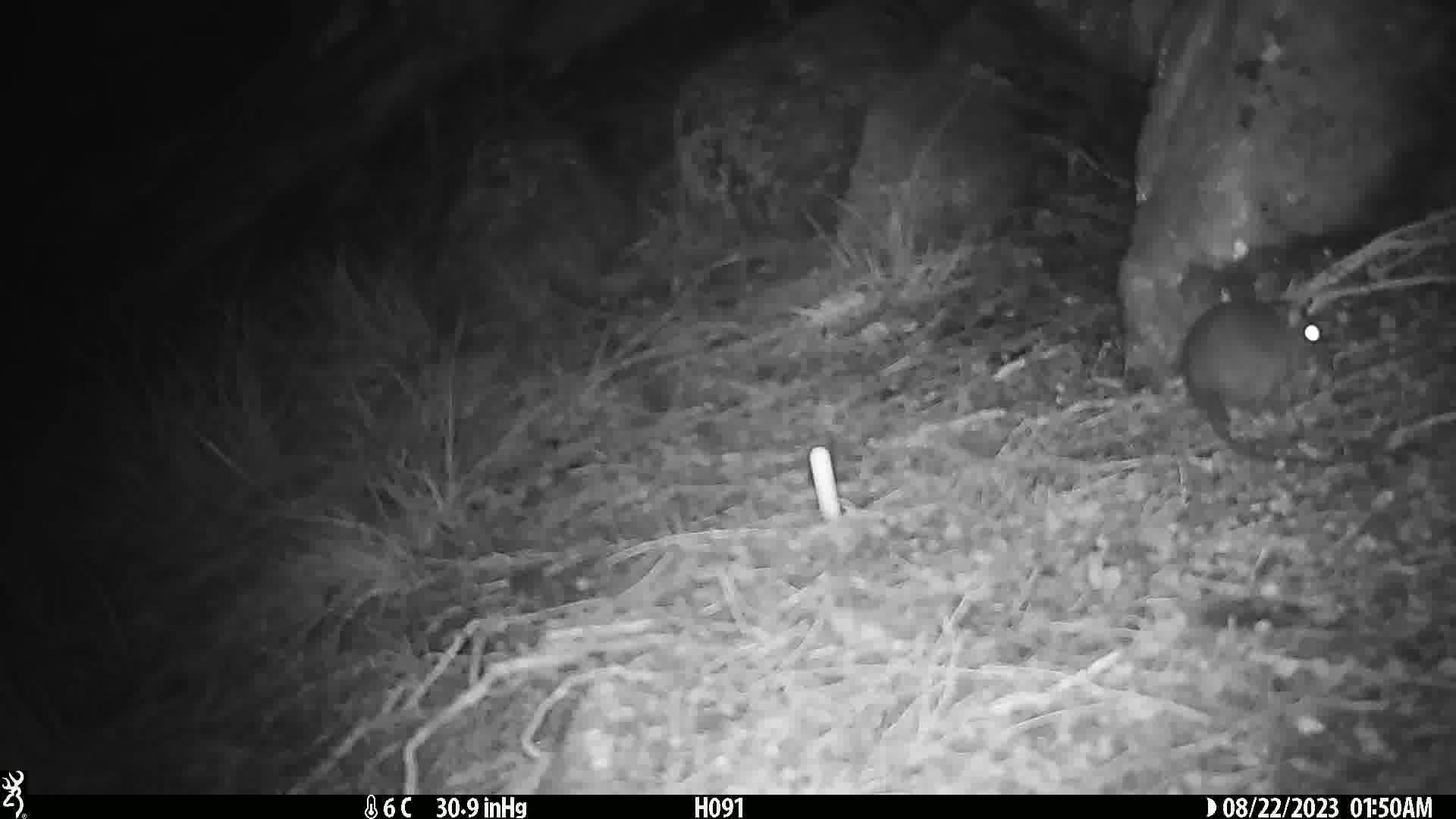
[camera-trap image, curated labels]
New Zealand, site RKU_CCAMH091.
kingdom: Animalia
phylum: Chordata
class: Mammalia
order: Rodentia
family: Muridae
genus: Rattus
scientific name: Rattus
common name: rat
Rat (Rattus).